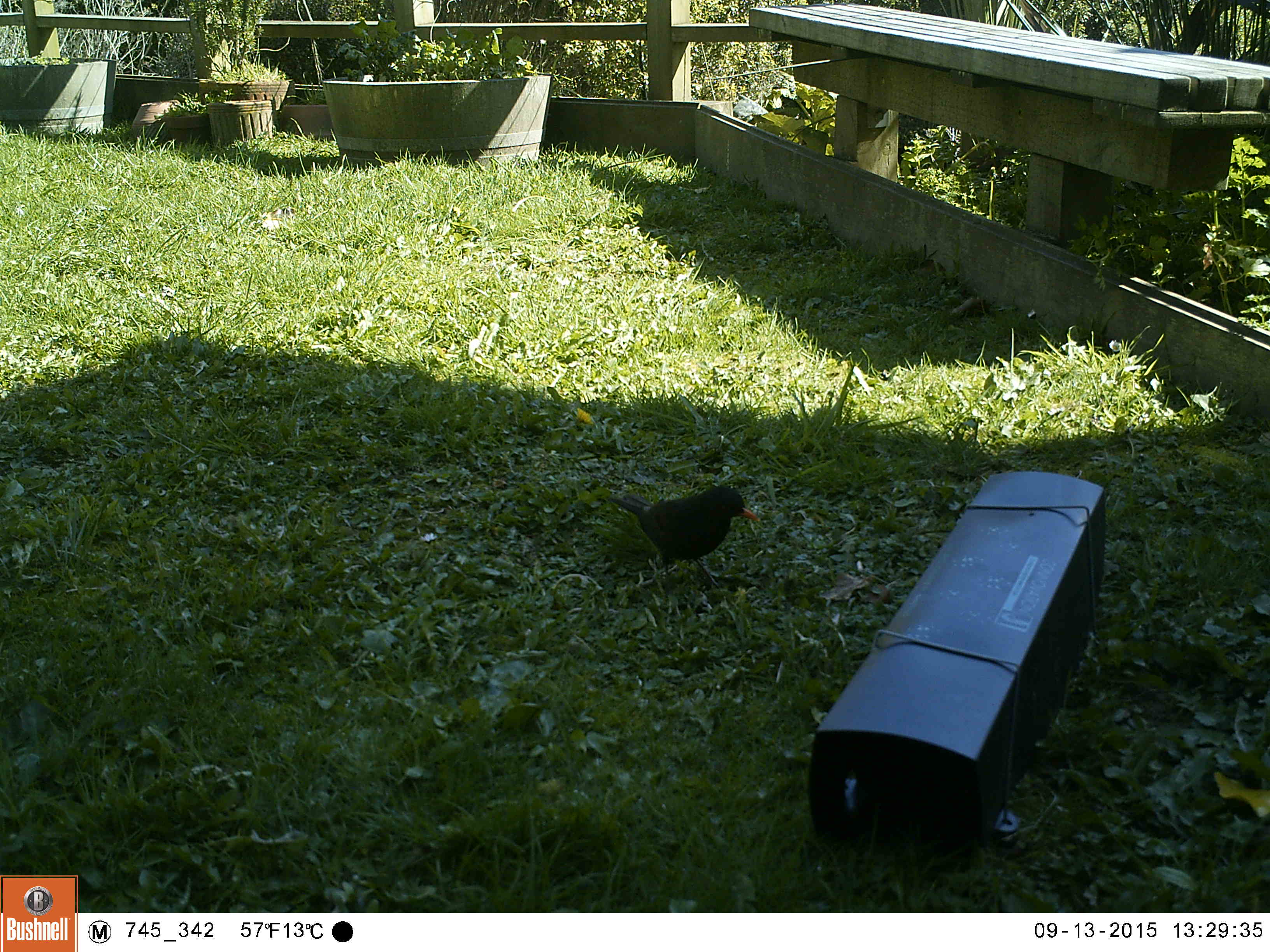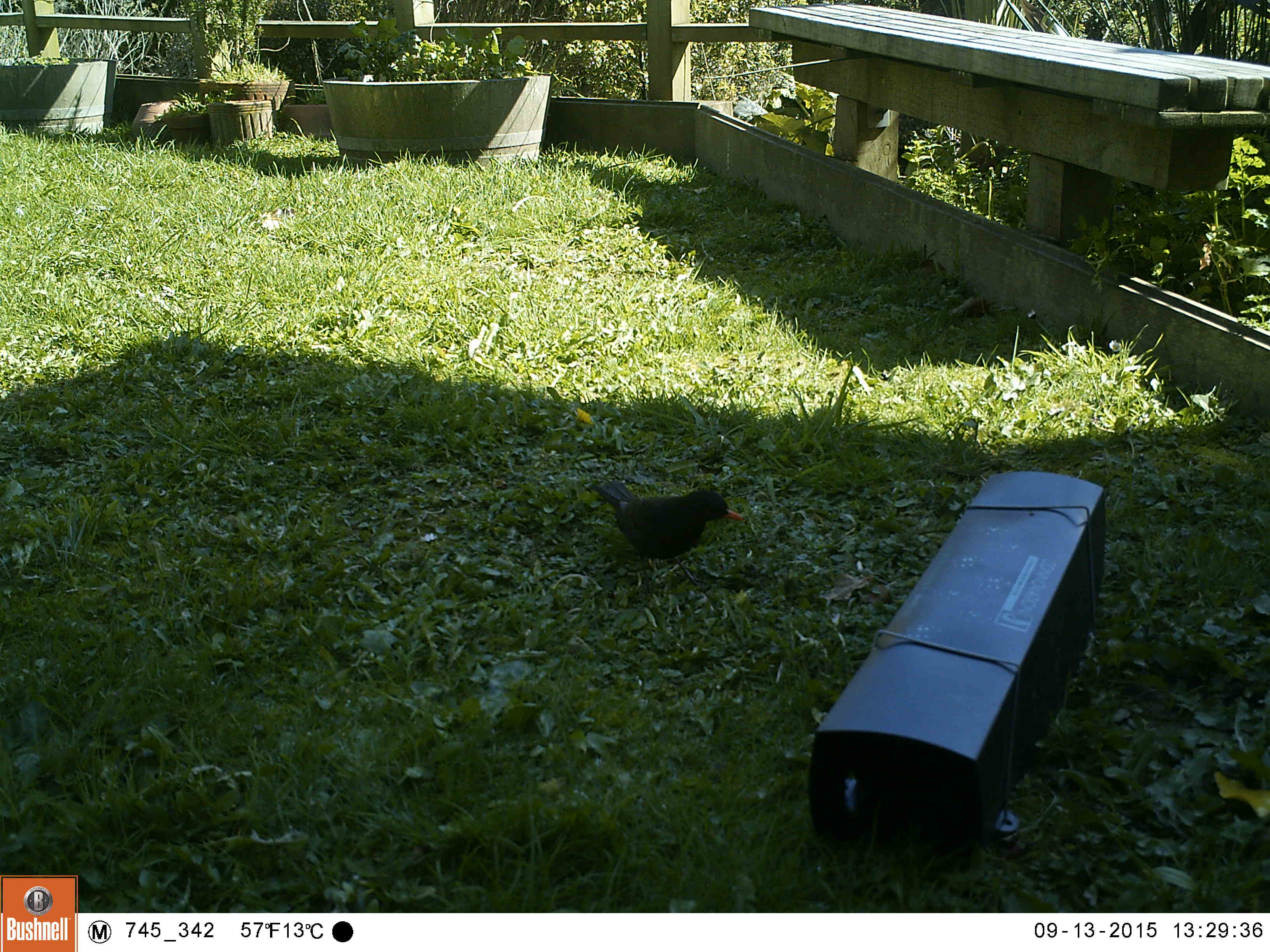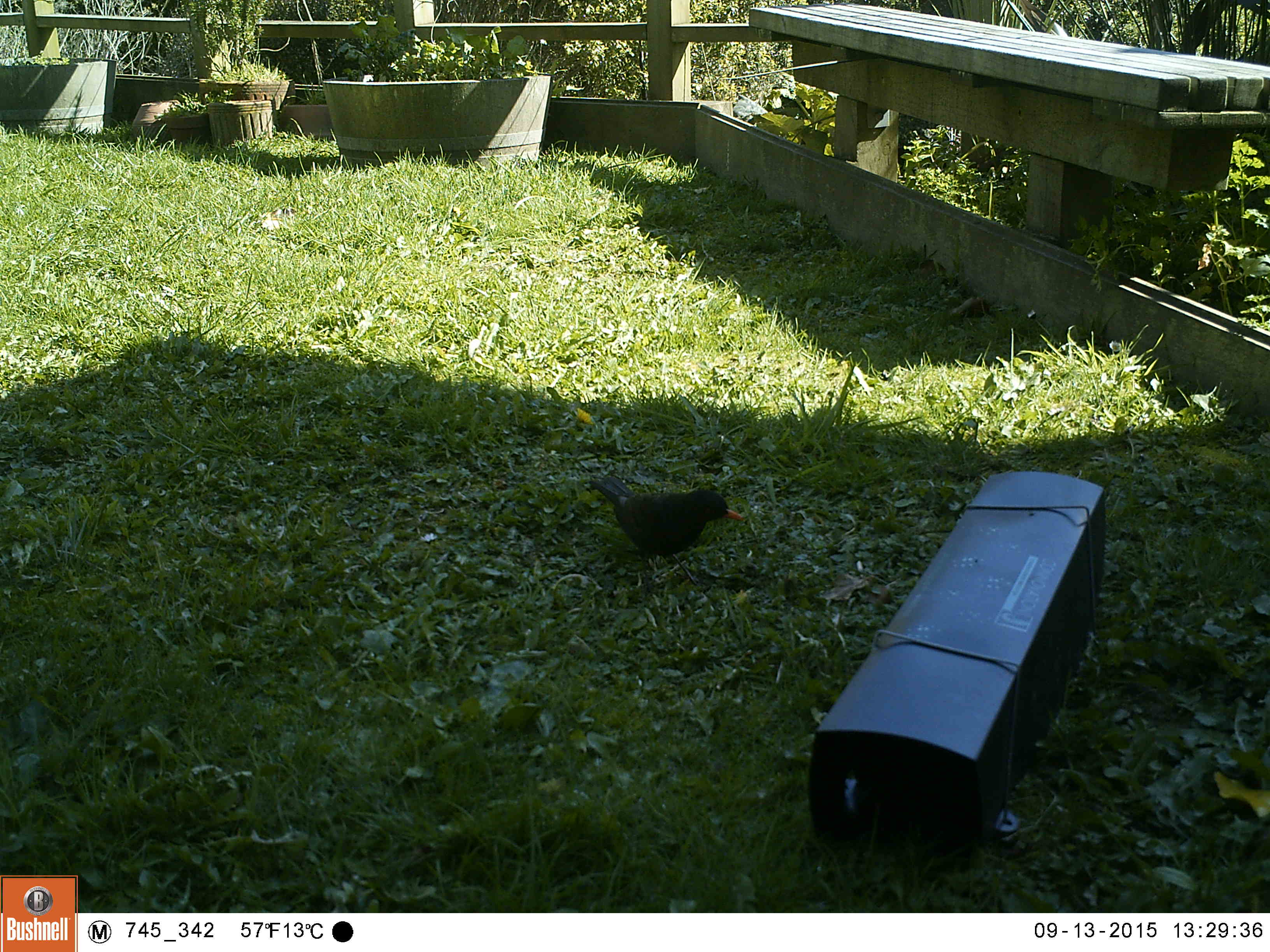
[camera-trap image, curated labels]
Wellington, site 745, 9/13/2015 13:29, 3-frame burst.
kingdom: Animalia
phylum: Chordata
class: Aves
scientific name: Aves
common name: bird